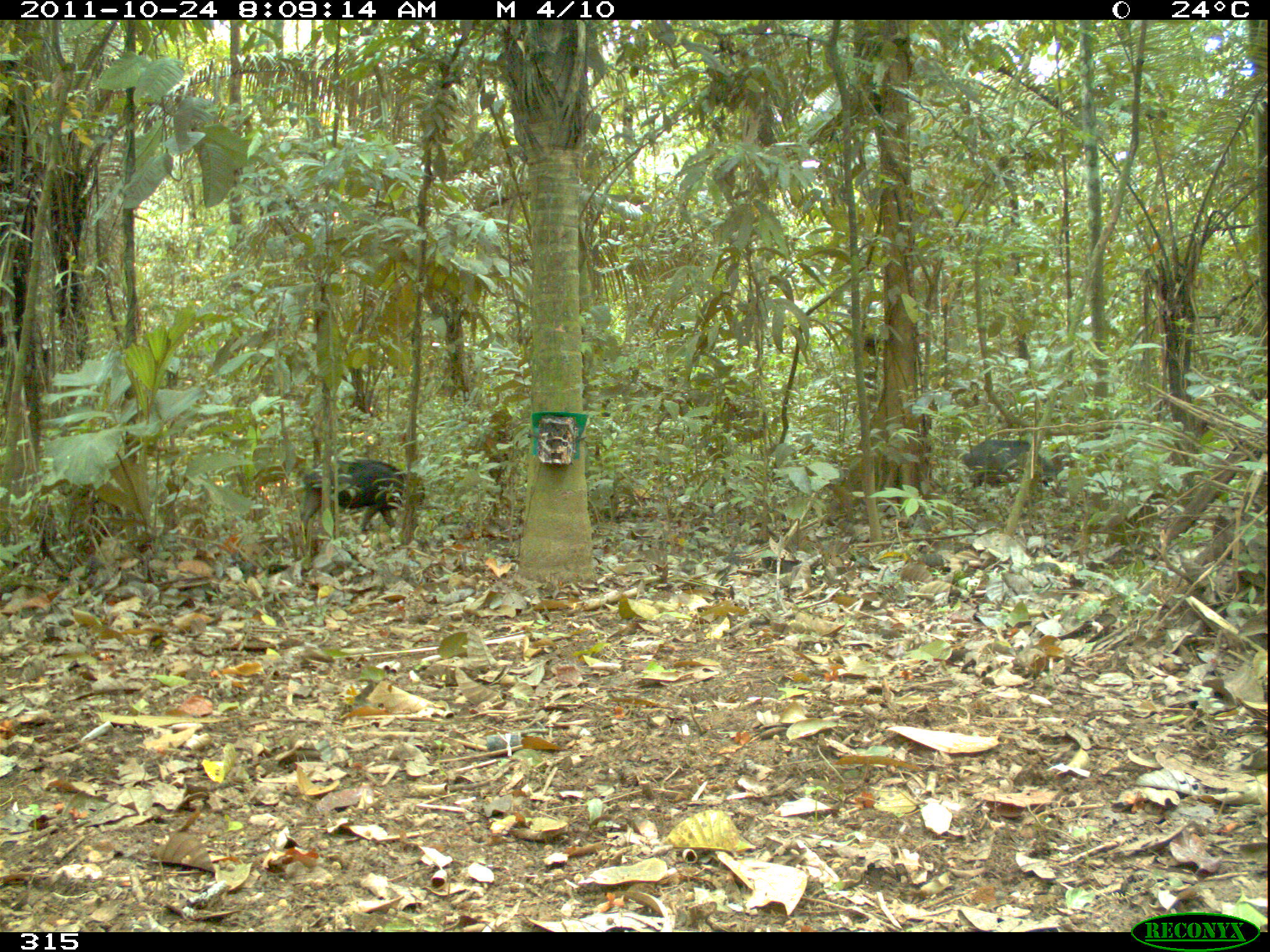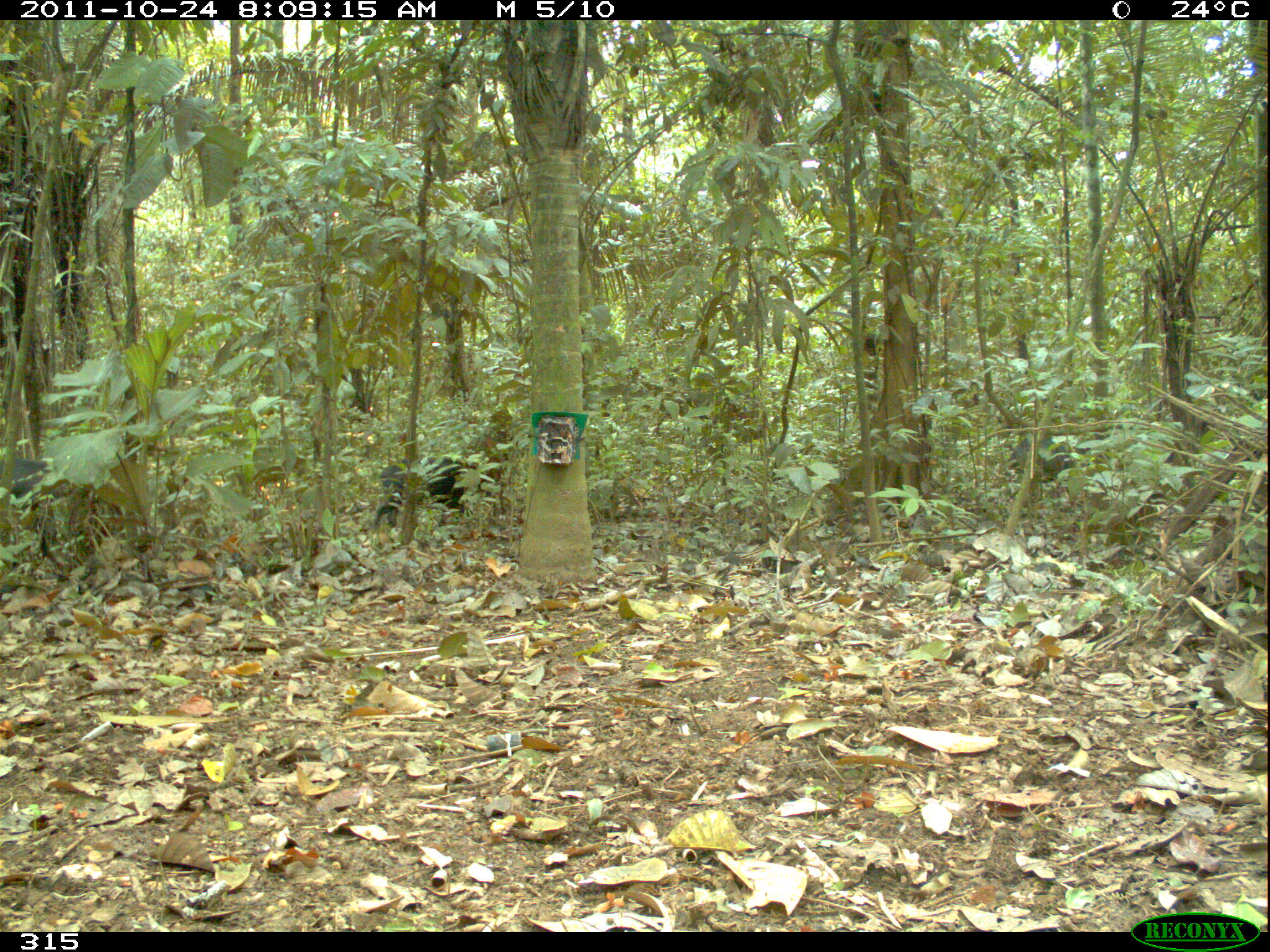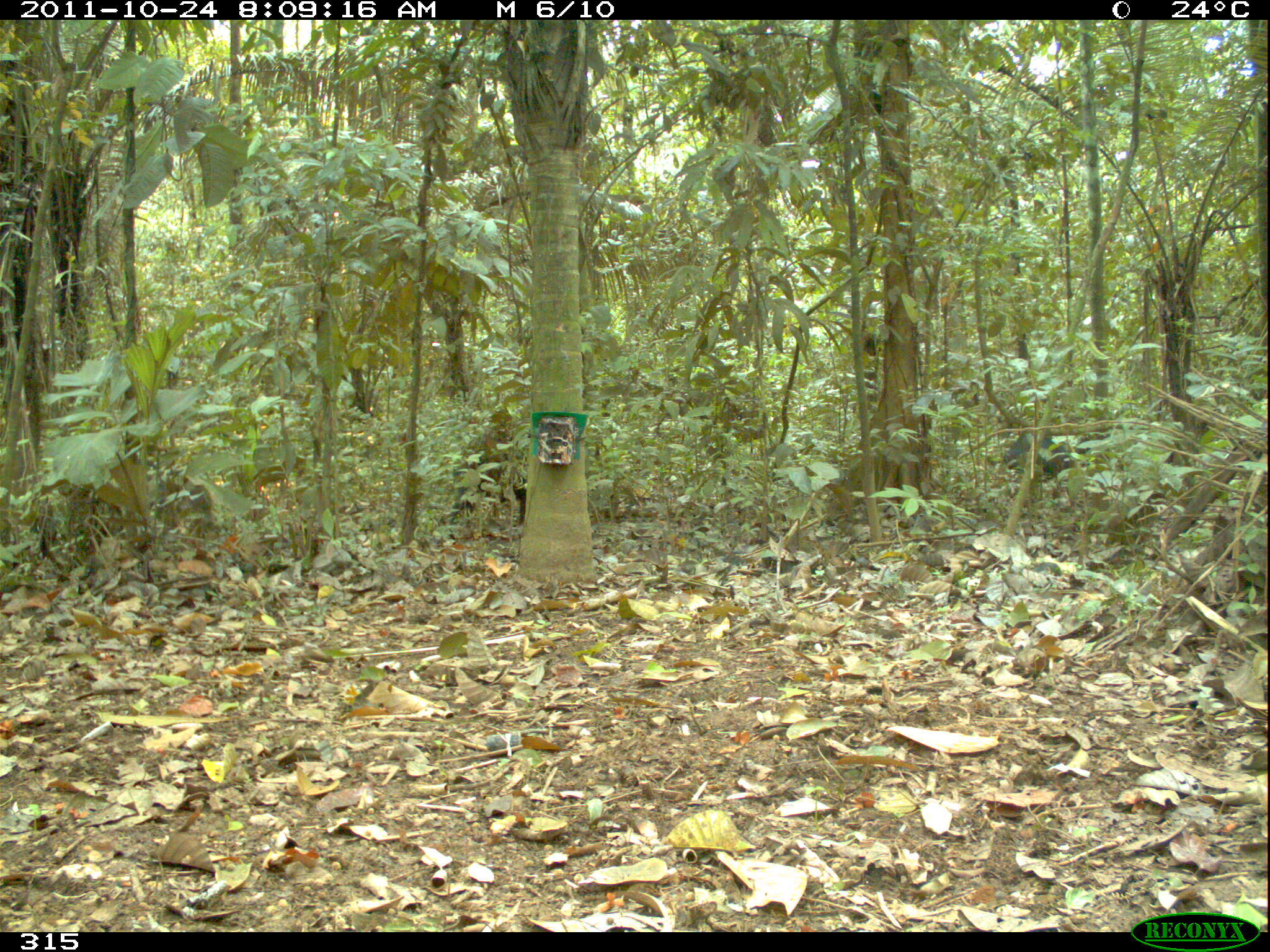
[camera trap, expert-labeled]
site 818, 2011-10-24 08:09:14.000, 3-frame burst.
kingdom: Animalia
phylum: Chordata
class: Mammalia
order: Artiodactyla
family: Tayassuidae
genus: Tayassu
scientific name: Tayassu pecari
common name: white-lipped peccary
Tayassu pecari (white-lipped peccary).